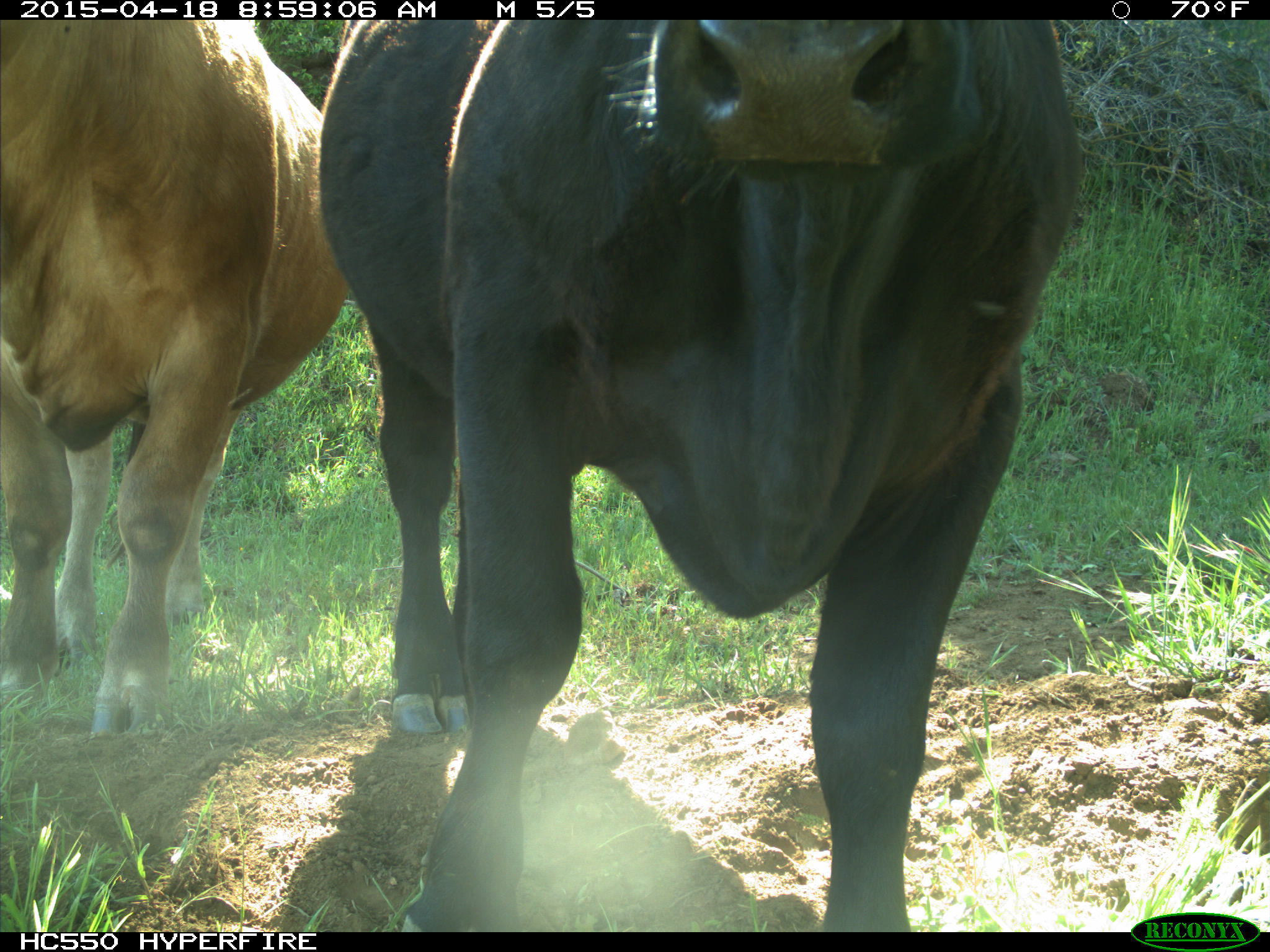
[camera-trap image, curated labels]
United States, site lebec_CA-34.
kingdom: Animalia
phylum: Chordata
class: Mammalia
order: Artiodactyla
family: Bovidae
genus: Bos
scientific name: Bos taurus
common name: domestic cow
Bos taurus (domestic cow).